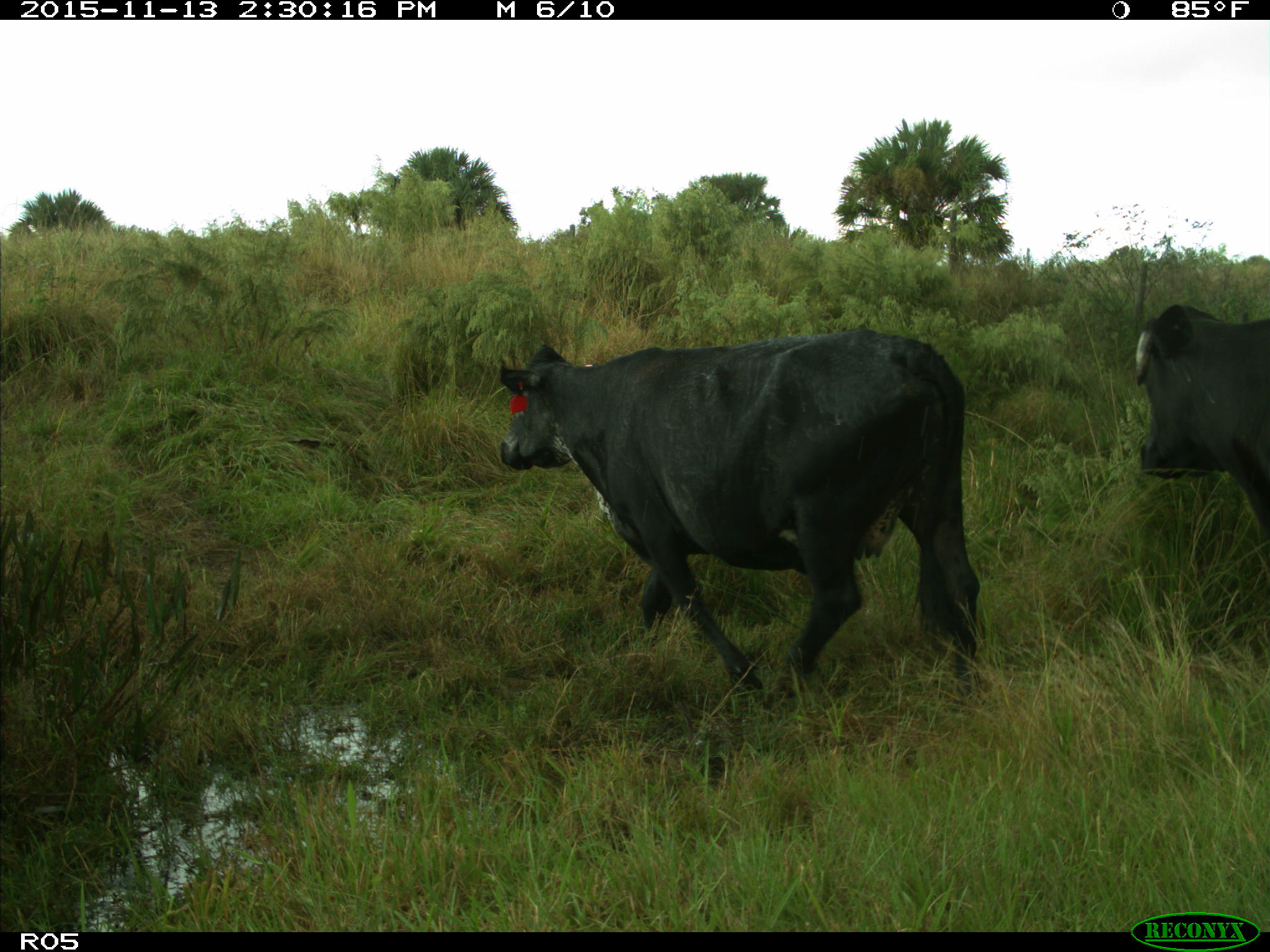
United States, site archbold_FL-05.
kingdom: Animalia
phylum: Chordata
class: Mammalia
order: Artiodactyla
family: Bovidae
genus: Bos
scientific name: Bos taurus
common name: domestic cow